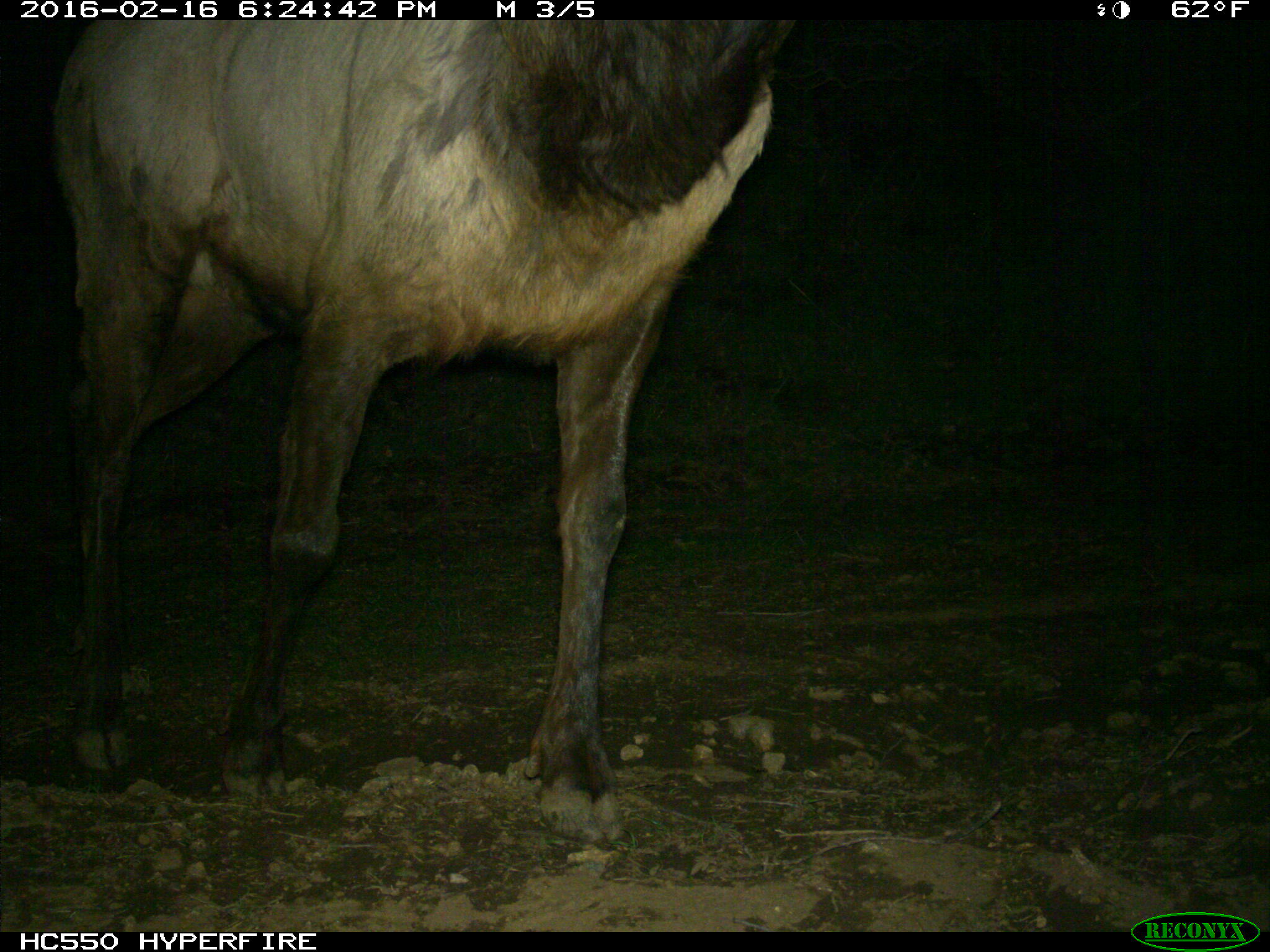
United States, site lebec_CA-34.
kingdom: Animalia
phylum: Chordata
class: Mammalia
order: Artiodactyla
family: Cervidae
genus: Cervus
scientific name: Cervus canadensis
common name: elk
Cervus canadensis (elk).